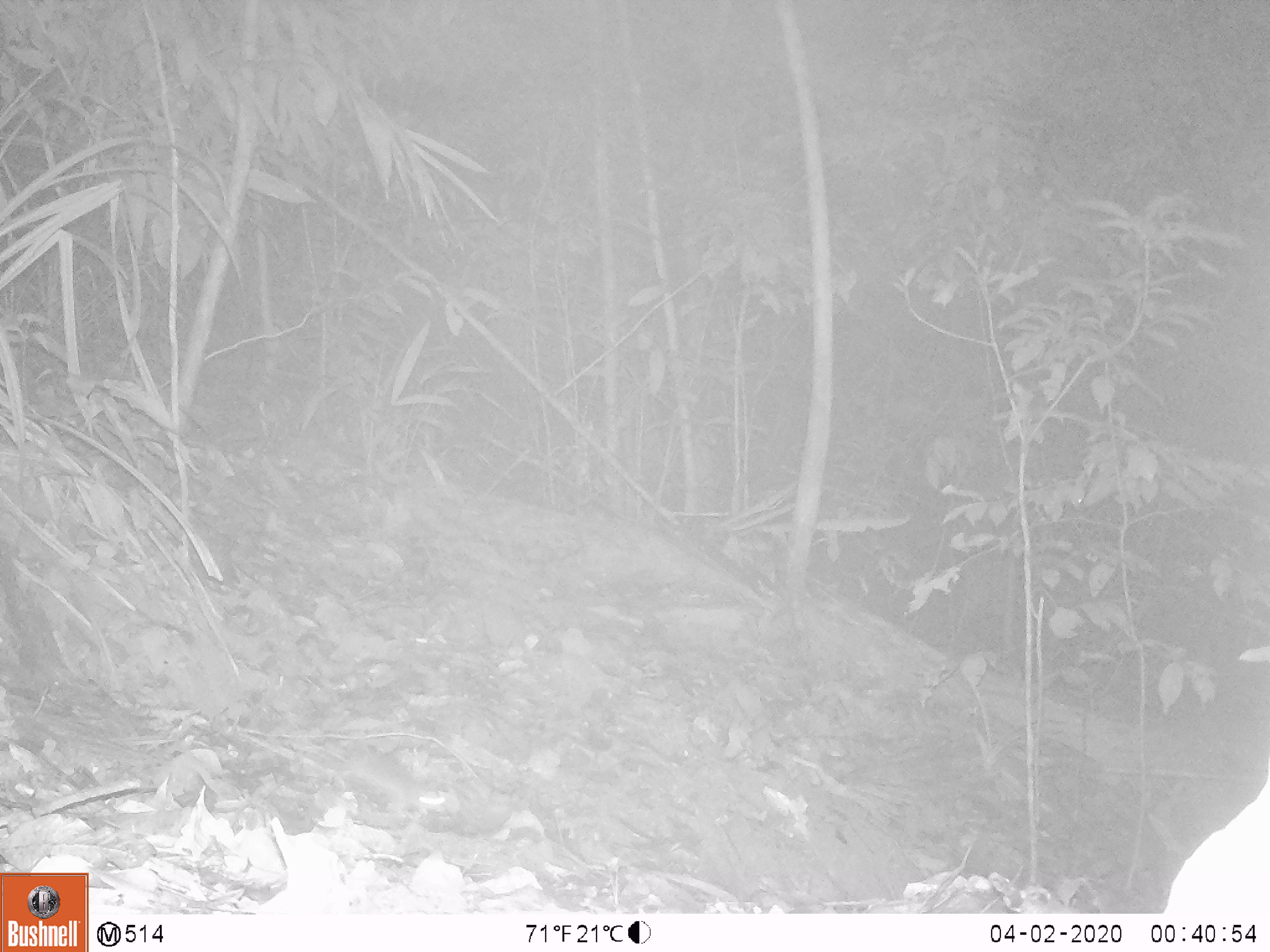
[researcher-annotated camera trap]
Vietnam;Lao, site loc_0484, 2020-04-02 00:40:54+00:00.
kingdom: Animalia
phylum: Chordata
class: Mammalia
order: Rodentia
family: Muridae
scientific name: Muridae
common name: old-world mice and rats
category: unidentified murid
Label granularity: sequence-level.